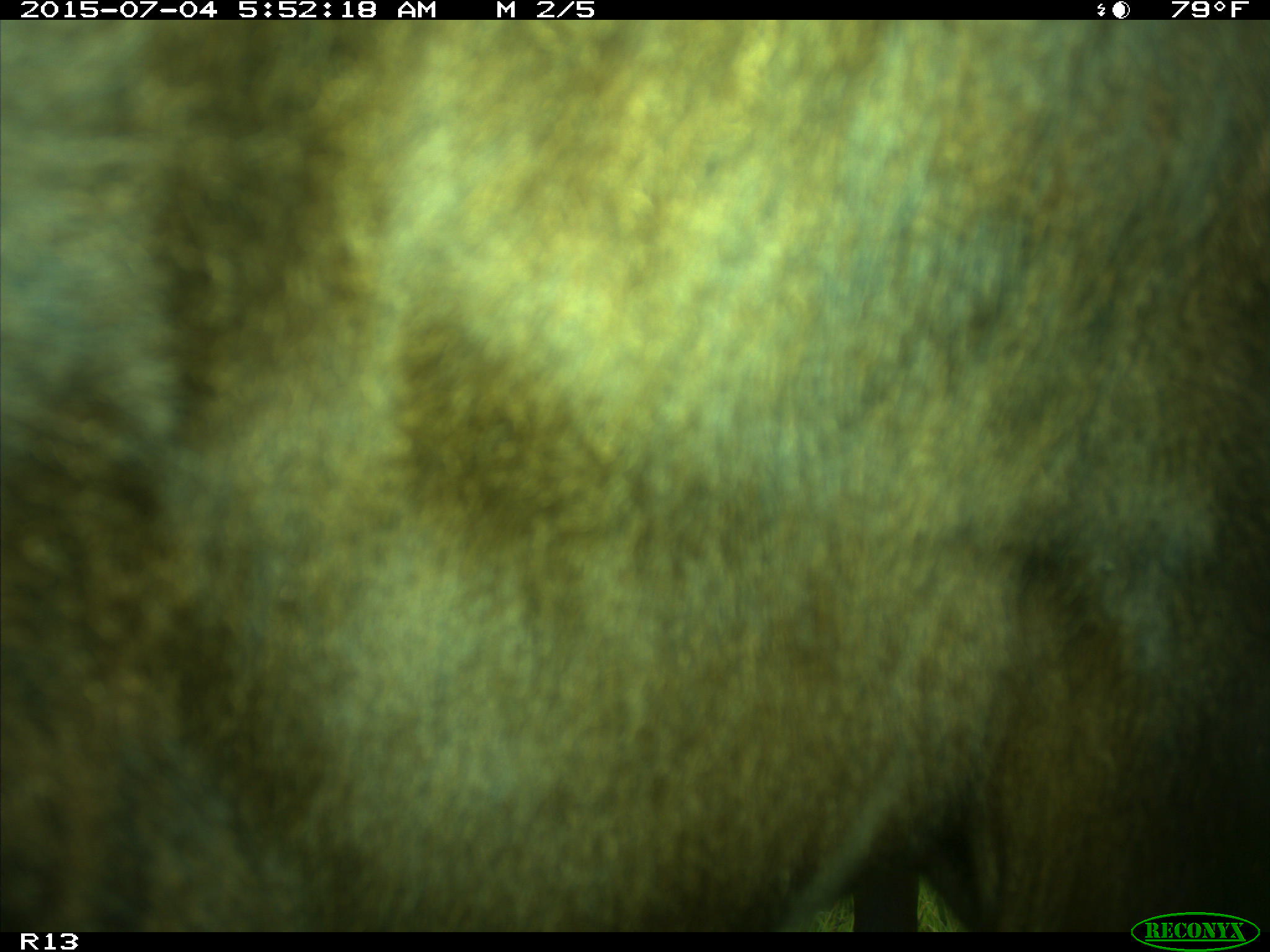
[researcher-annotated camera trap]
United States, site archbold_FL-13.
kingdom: Animalia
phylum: Chordata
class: Mammalia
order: Artiodactyla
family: Bovidae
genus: Bos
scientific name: Bos taurus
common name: domestic cow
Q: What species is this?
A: Bos taurus (domestic cow).